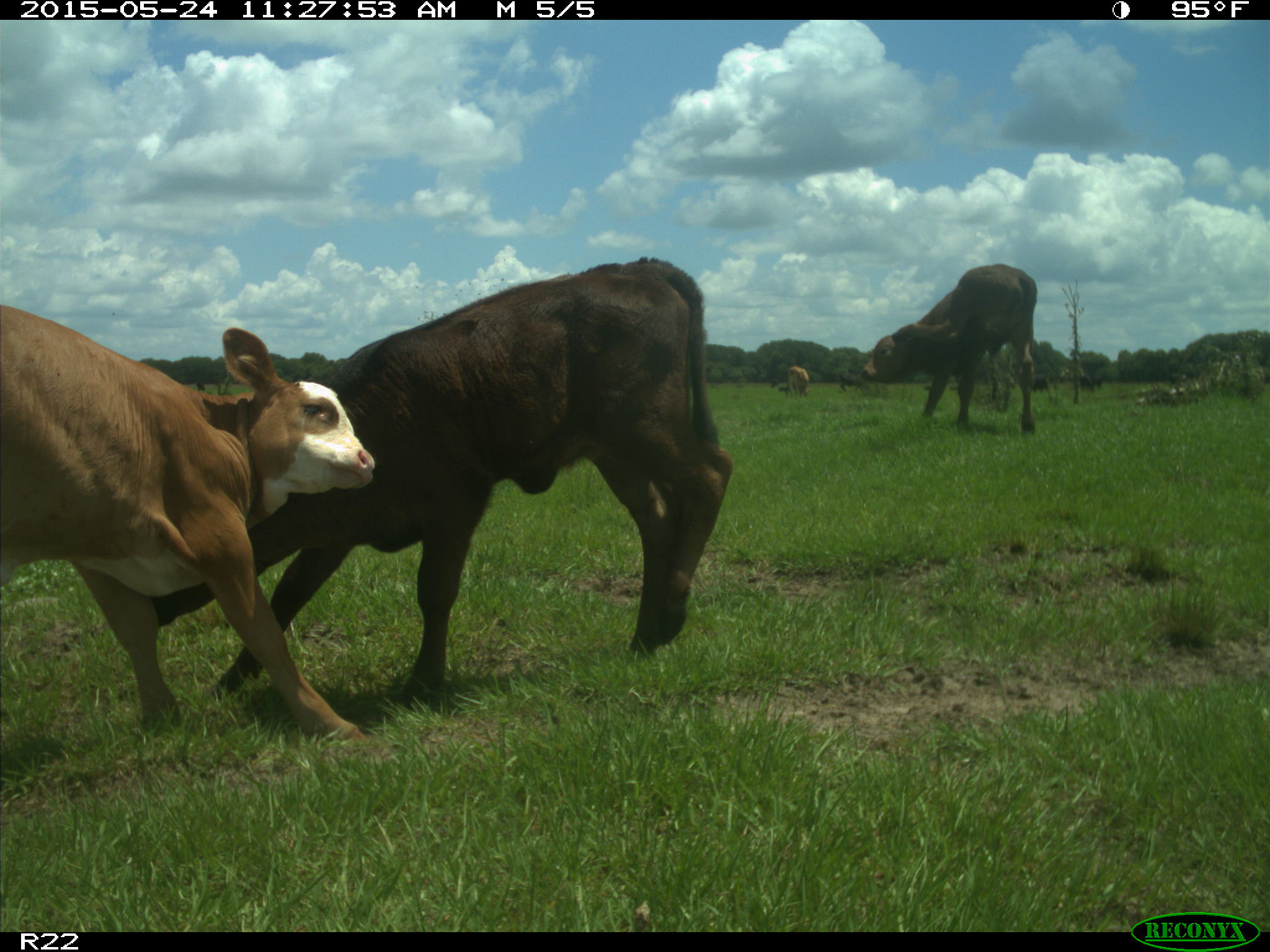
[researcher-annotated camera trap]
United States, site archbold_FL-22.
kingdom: Animalia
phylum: Chordata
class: Mammalia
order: Artiodactyla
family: Suidae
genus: Sus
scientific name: Sus scrofa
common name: wild boar